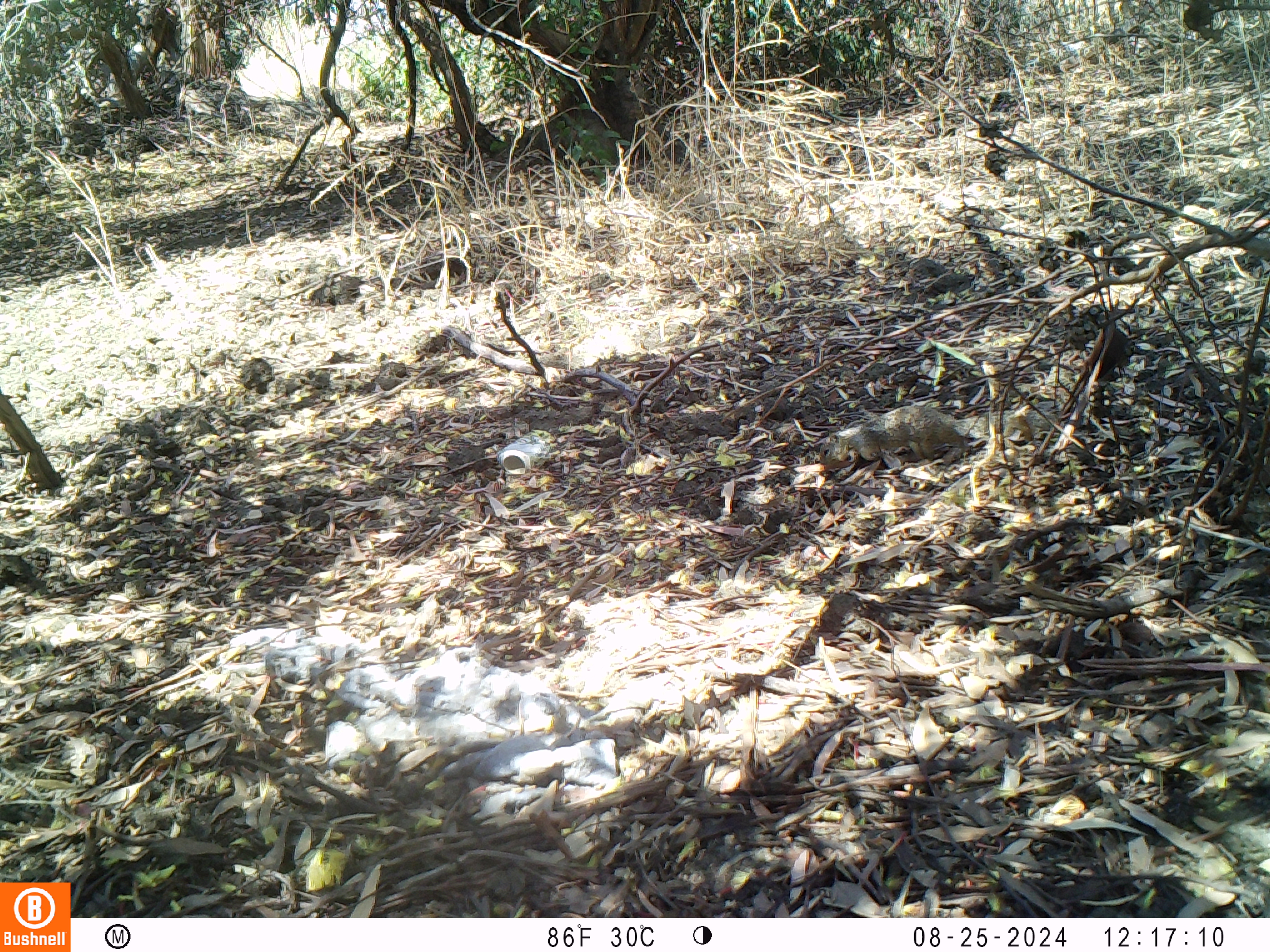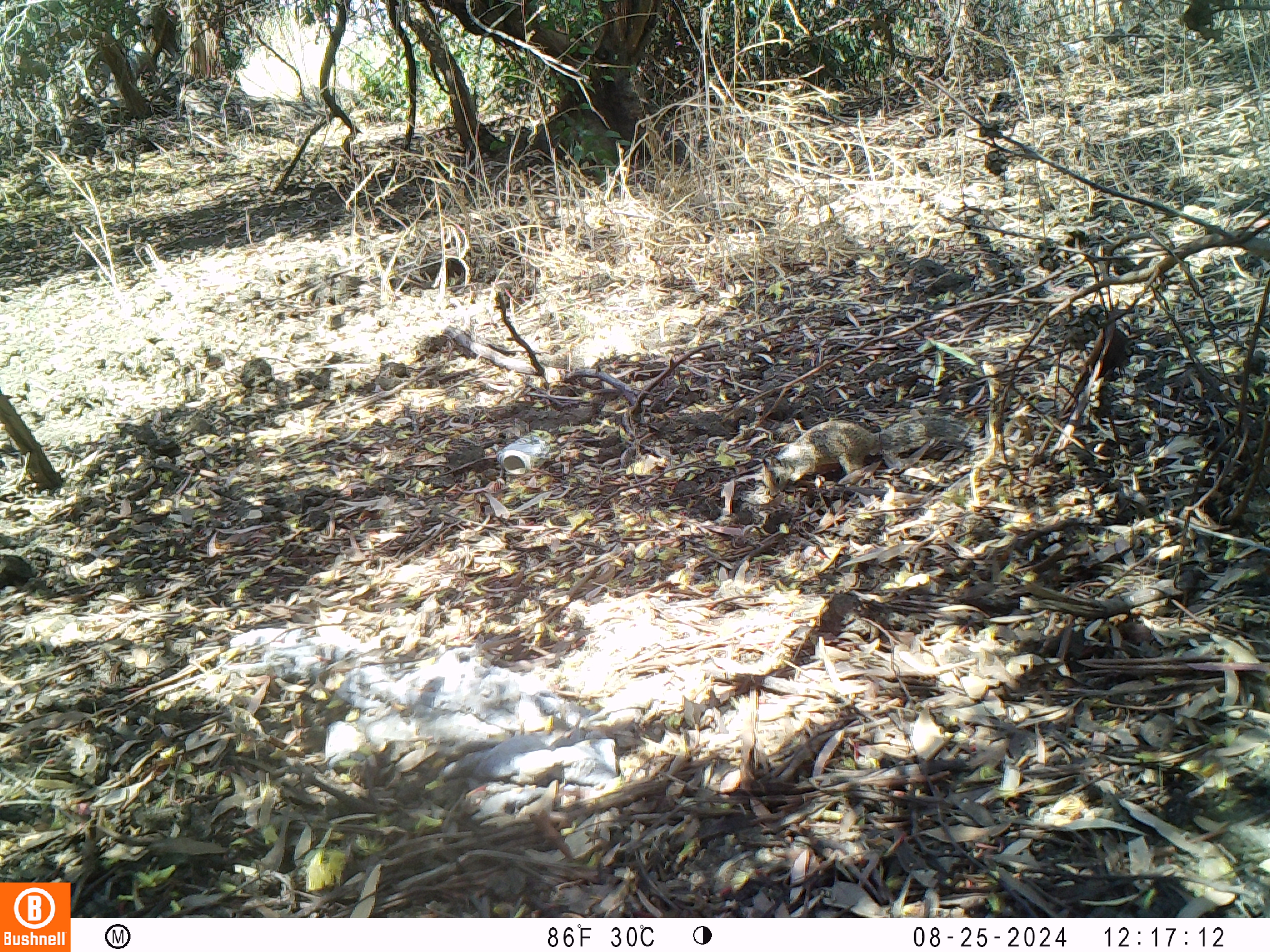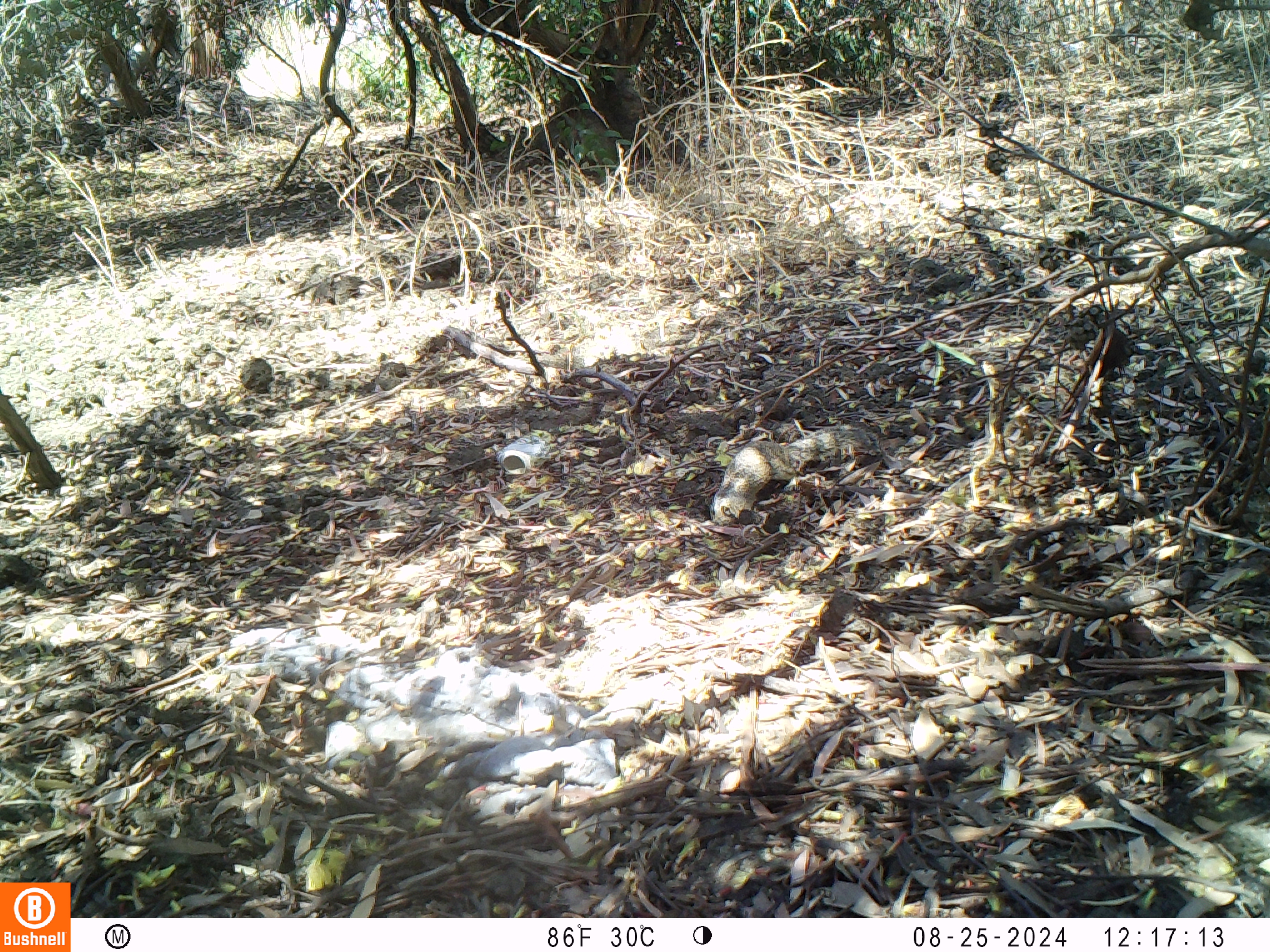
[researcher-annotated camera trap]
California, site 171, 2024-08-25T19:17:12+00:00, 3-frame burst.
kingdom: Animalia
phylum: Chordata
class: Mammalia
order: Rodentia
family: Sciuridae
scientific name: Sciuridae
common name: squirrel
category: unknown squirrel